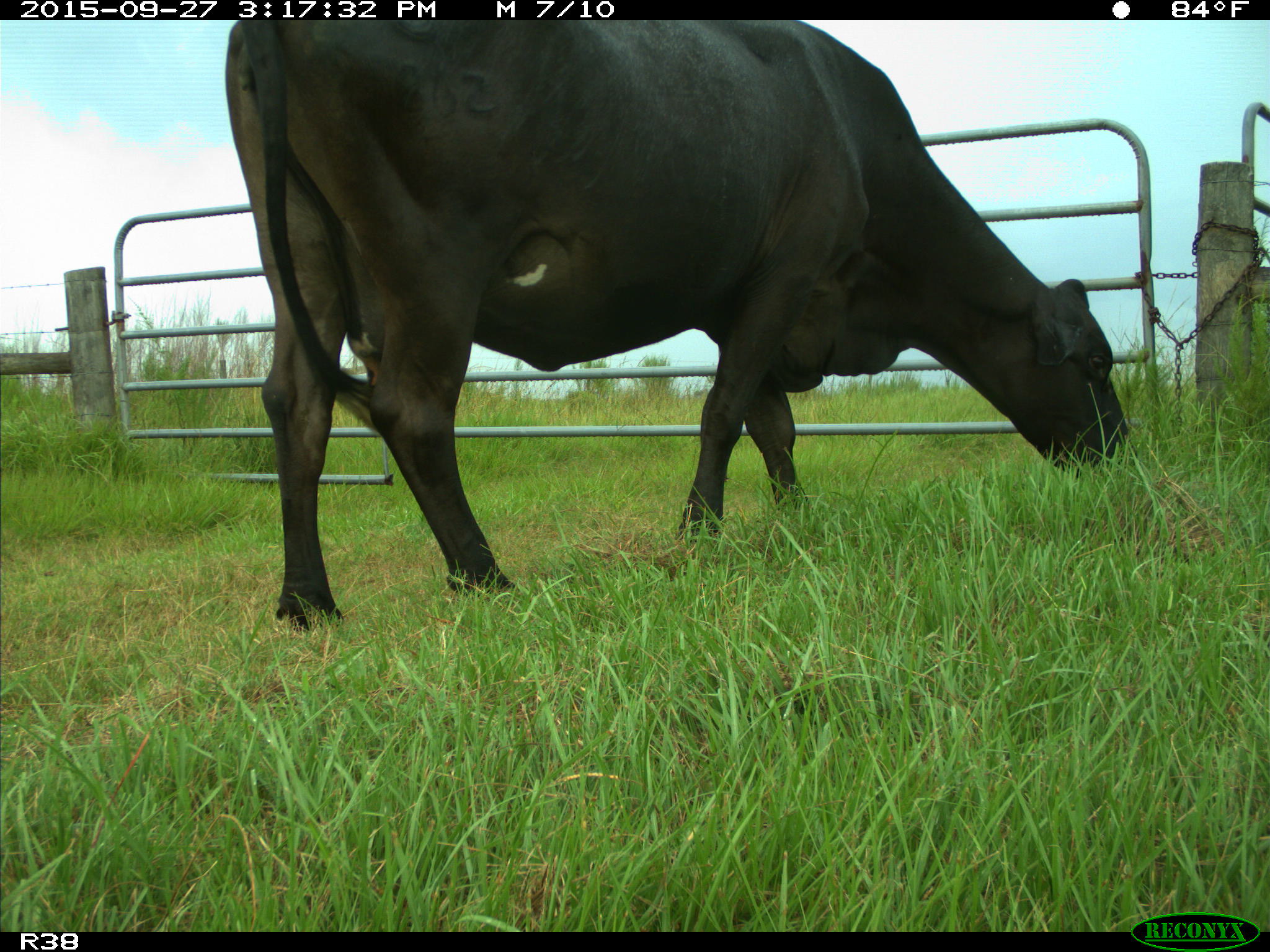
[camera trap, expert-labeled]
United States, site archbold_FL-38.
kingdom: Animalia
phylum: Chordata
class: Mammalia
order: Artiodactyla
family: Bovidae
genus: Bos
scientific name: Bos taurus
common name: domestic cow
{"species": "Bos taurus (domestic cow)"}